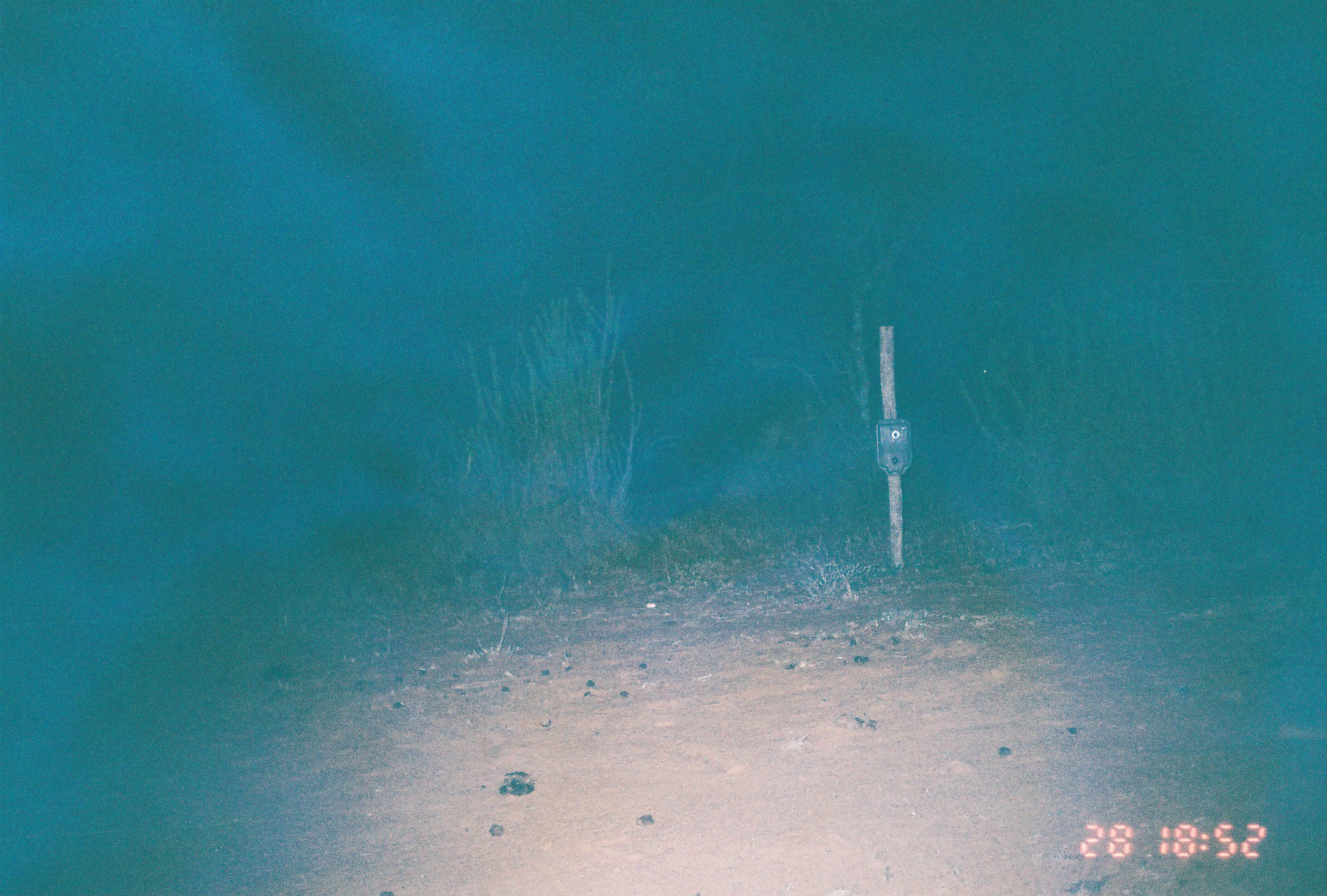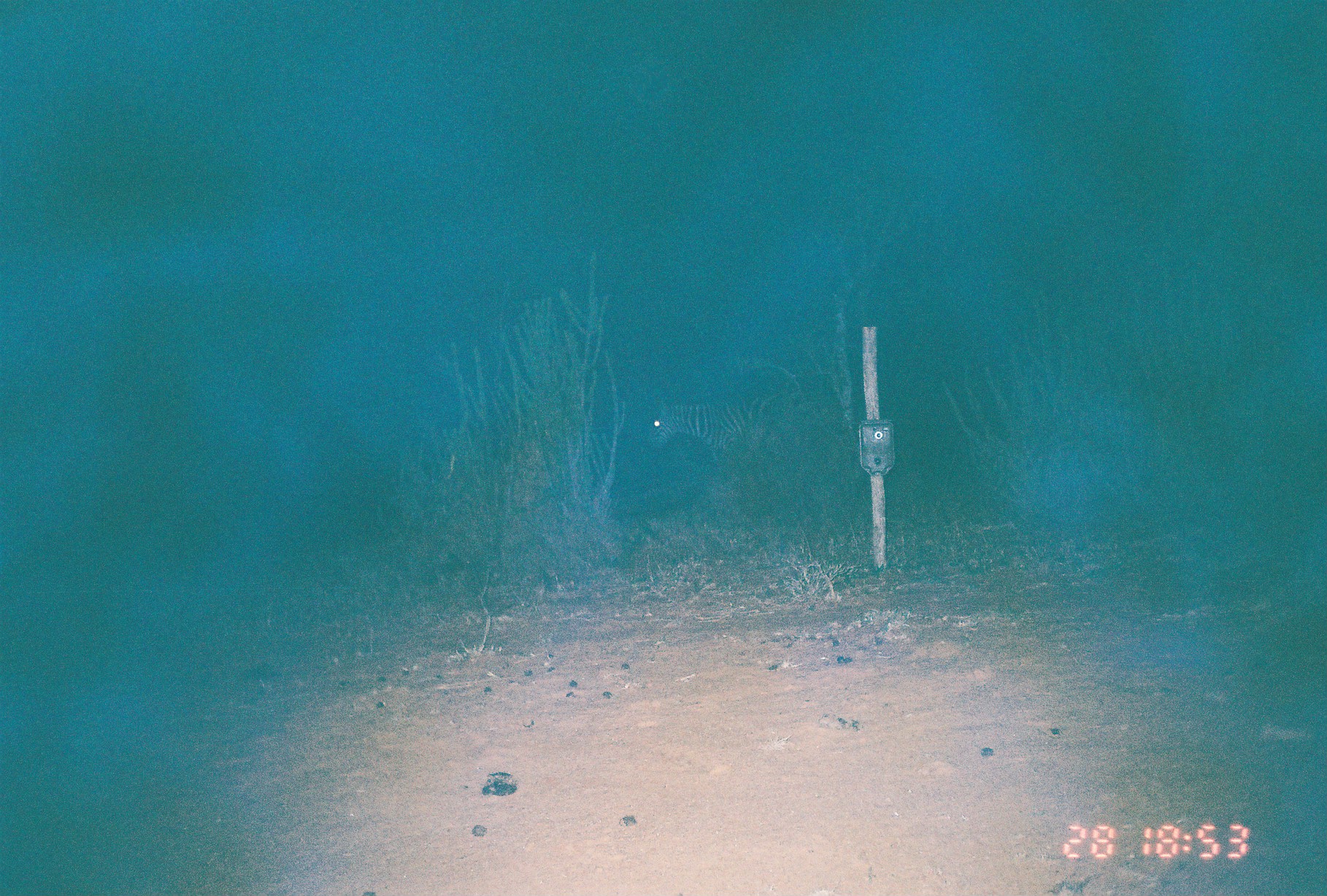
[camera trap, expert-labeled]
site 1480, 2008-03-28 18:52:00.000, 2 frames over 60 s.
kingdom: Animalia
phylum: Chordata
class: Mammalia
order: Perissodactyla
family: Equidae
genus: Equus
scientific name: Equus quagga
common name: plains zebra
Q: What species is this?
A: Equus quagga (plains zebra).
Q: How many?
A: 1.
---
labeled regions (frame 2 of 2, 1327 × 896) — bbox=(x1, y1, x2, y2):
equus quagga: bbox=(647, 395, 762, 470)